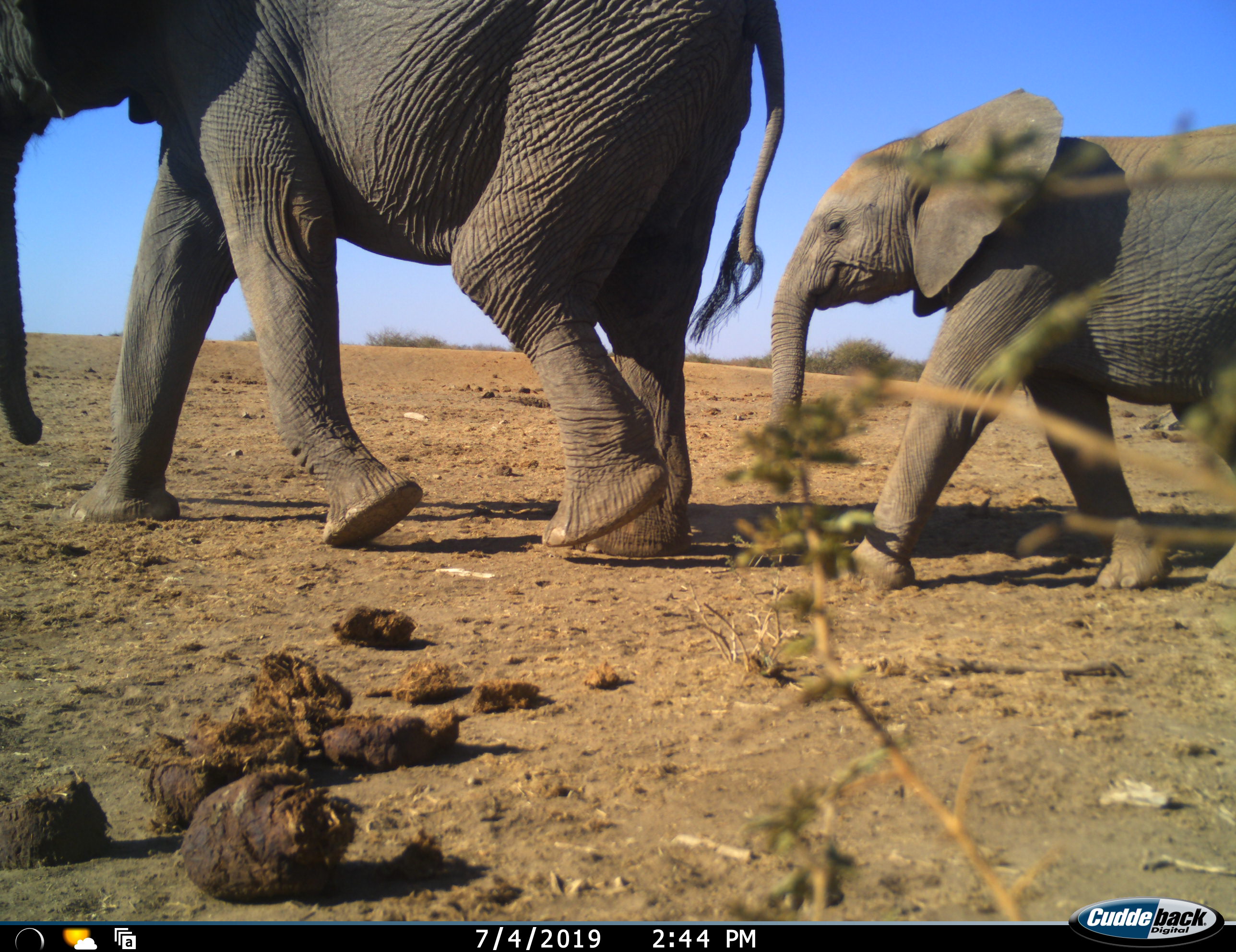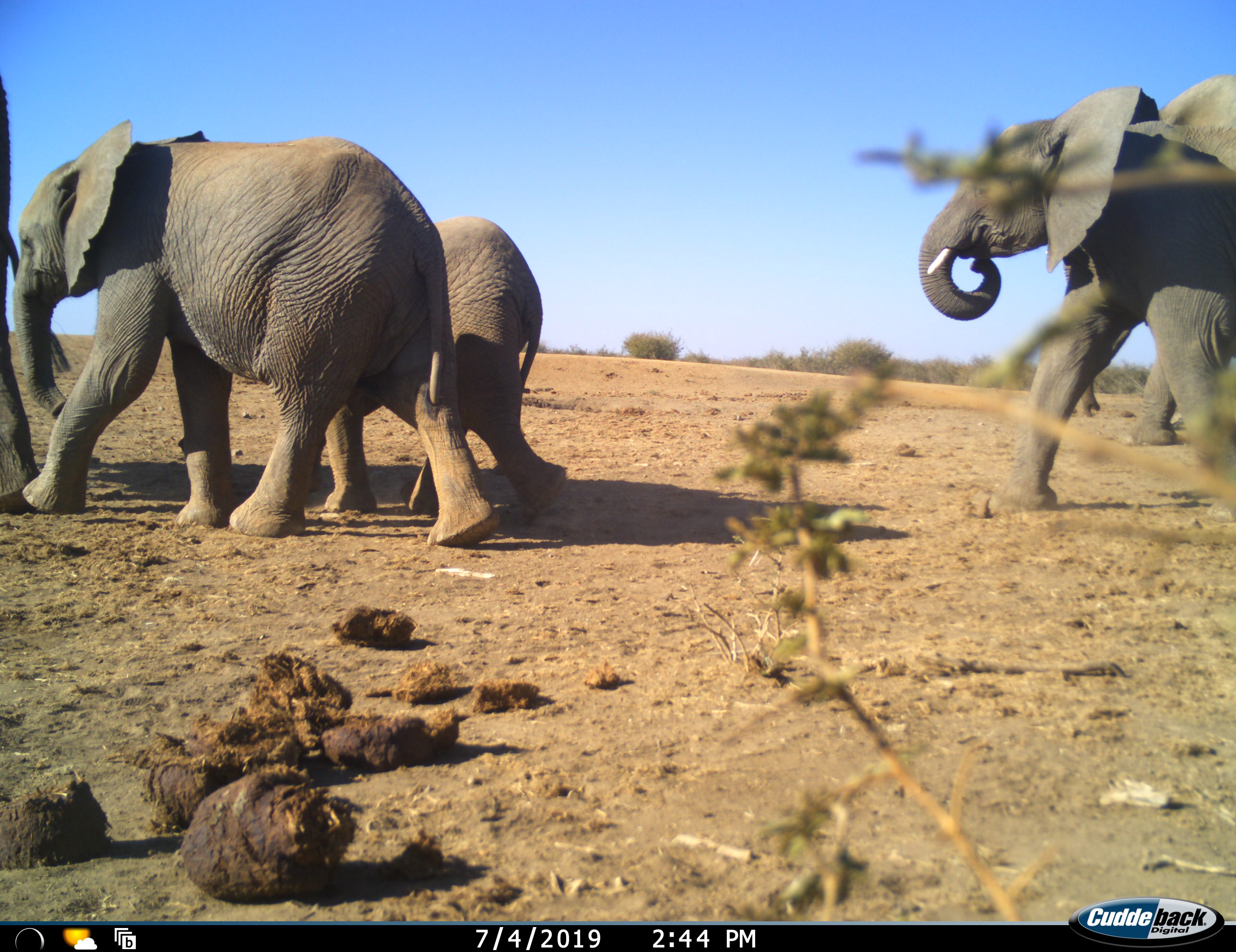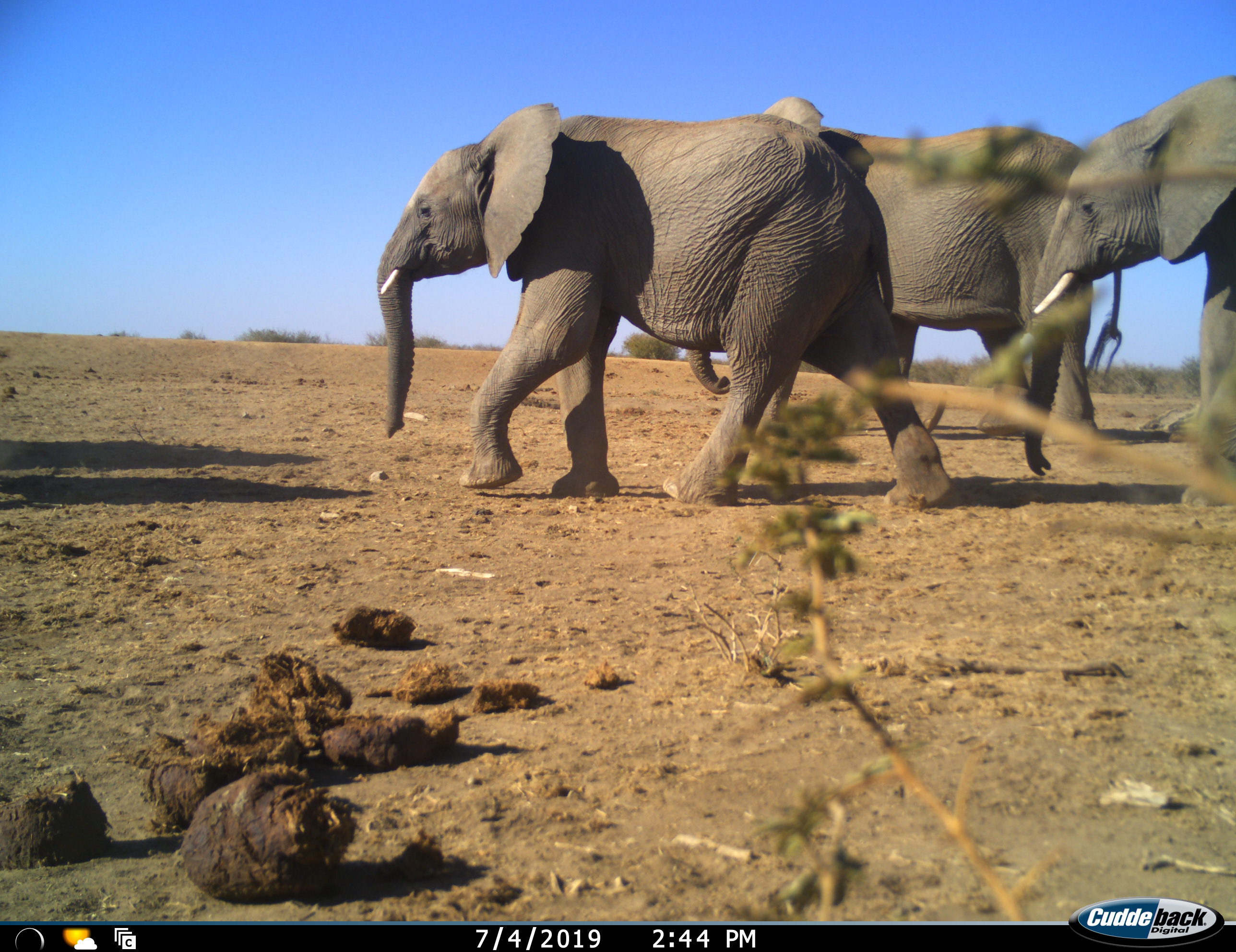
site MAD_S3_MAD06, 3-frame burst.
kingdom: Animalia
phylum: Chordata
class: Mammalia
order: Proboscidea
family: Elephantidae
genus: Loxodonta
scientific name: Loxodonta africana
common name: african bush elephant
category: elephant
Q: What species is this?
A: Elephant (african bush elephant) (Loxodonta africana).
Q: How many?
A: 5.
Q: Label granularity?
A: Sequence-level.